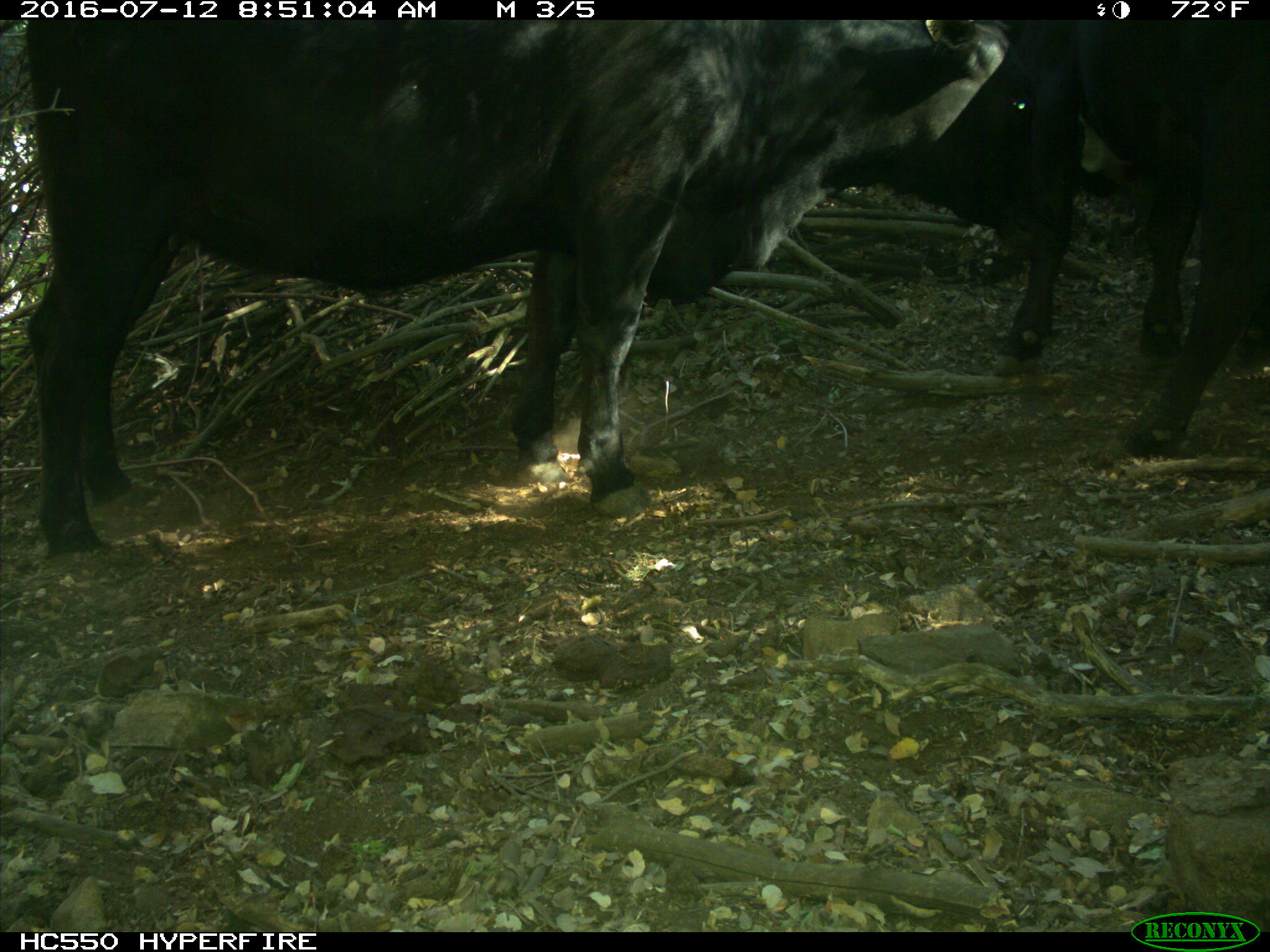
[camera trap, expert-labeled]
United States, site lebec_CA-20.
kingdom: Animalia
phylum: Chordata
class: Mammalia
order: Artiodactyla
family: Bovidae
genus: Bos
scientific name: Bos taurus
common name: domestic cow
Bos taurus (domestic cow).